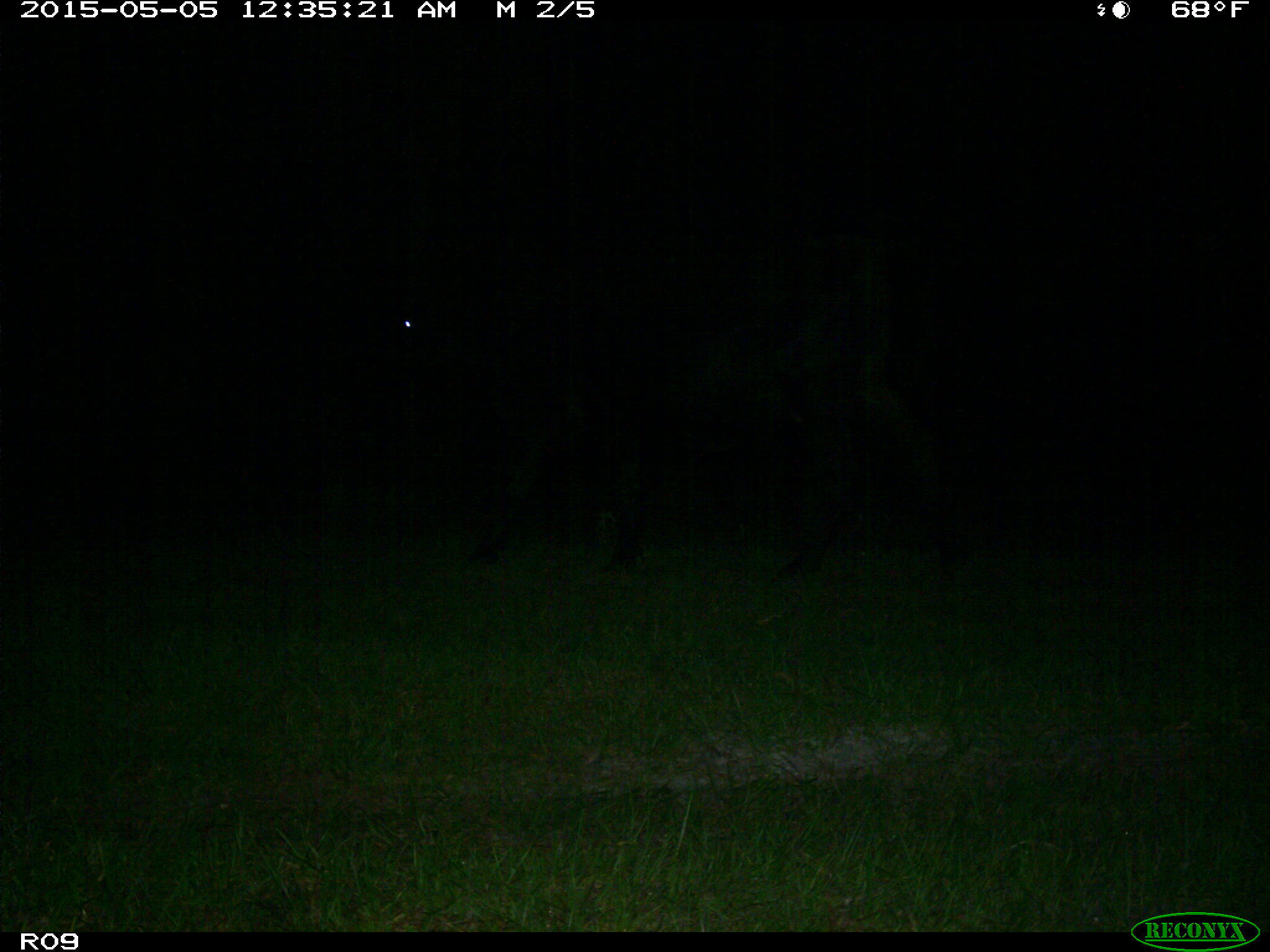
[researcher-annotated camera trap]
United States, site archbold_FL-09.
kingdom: Animalia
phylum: Chordata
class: Mammalia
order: Artiodactyla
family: Bovidae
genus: Bos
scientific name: Bos taurus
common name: domestic cow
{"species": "Bos taurus (domestic cow)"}